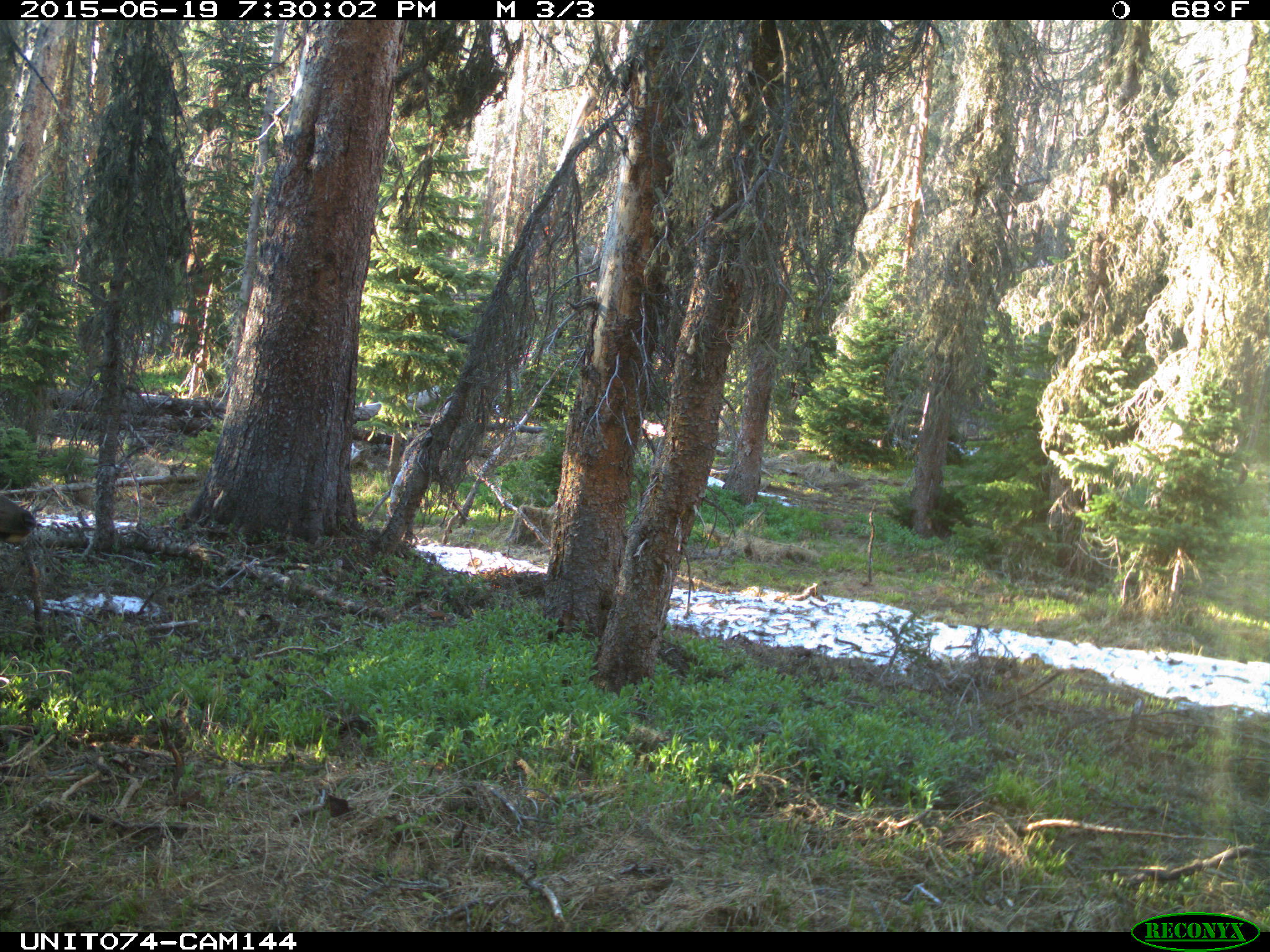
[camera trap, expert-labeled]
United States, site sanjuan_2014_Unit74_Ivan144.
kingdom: Animalia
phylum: Chordata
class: Mammalia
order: Artiodactyla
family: Cervidae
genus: Cervus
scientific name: Cervus elaphus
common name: red deer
Cervus elaphus (red deer).